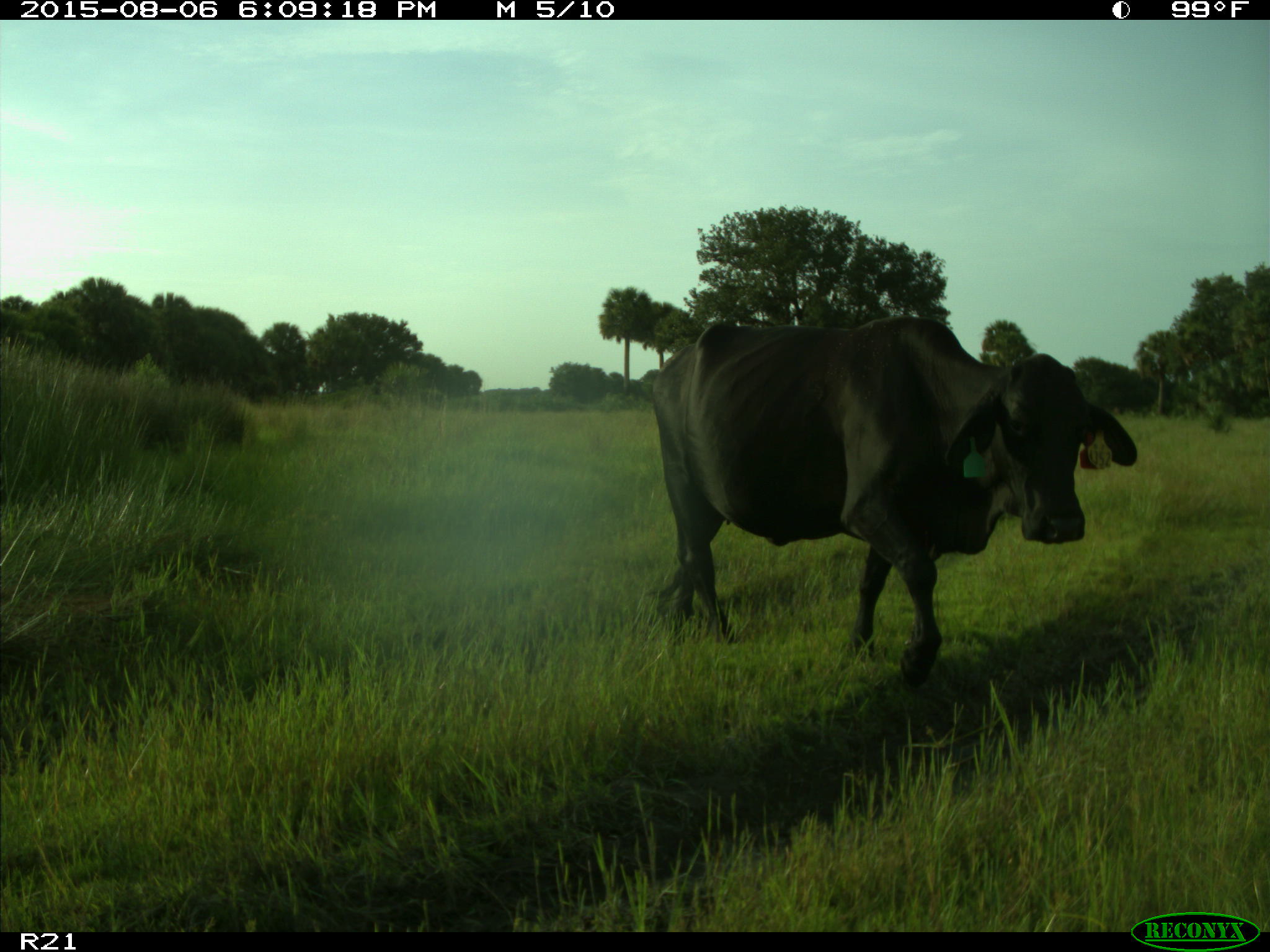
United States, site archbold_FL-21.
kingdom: Animalia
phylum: Chordata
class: Mammalia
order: Artiodactyla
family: Bovidae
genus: Bos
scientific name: Bos taurus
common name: domestic cow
Bos taurus (domestic cow).